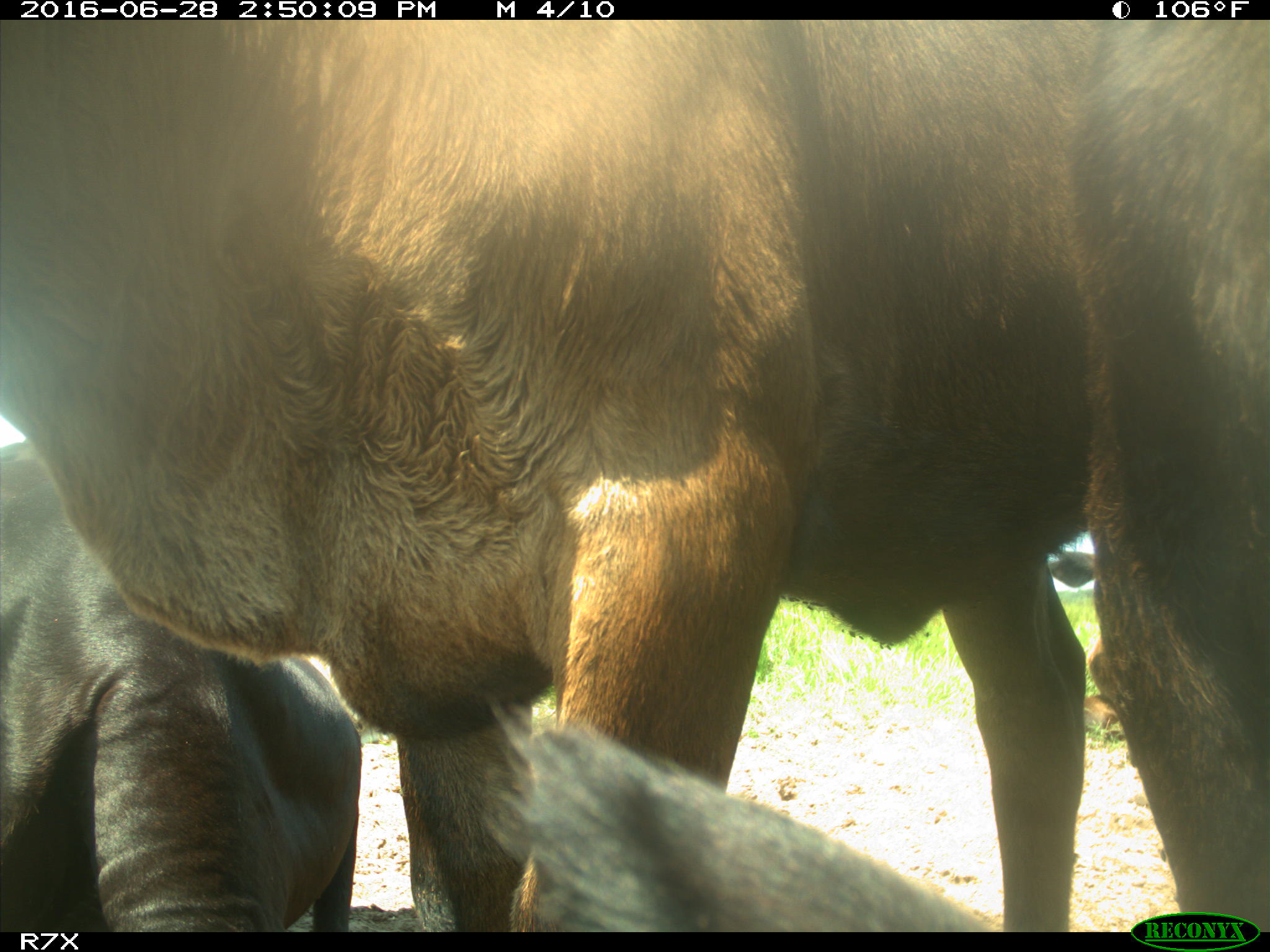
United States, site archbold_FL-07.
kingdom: Animalia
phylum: Chordata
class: Mammalia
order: Artiodactyla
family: Bovidae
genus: Bos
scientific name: Bos taurus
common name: domestic cow